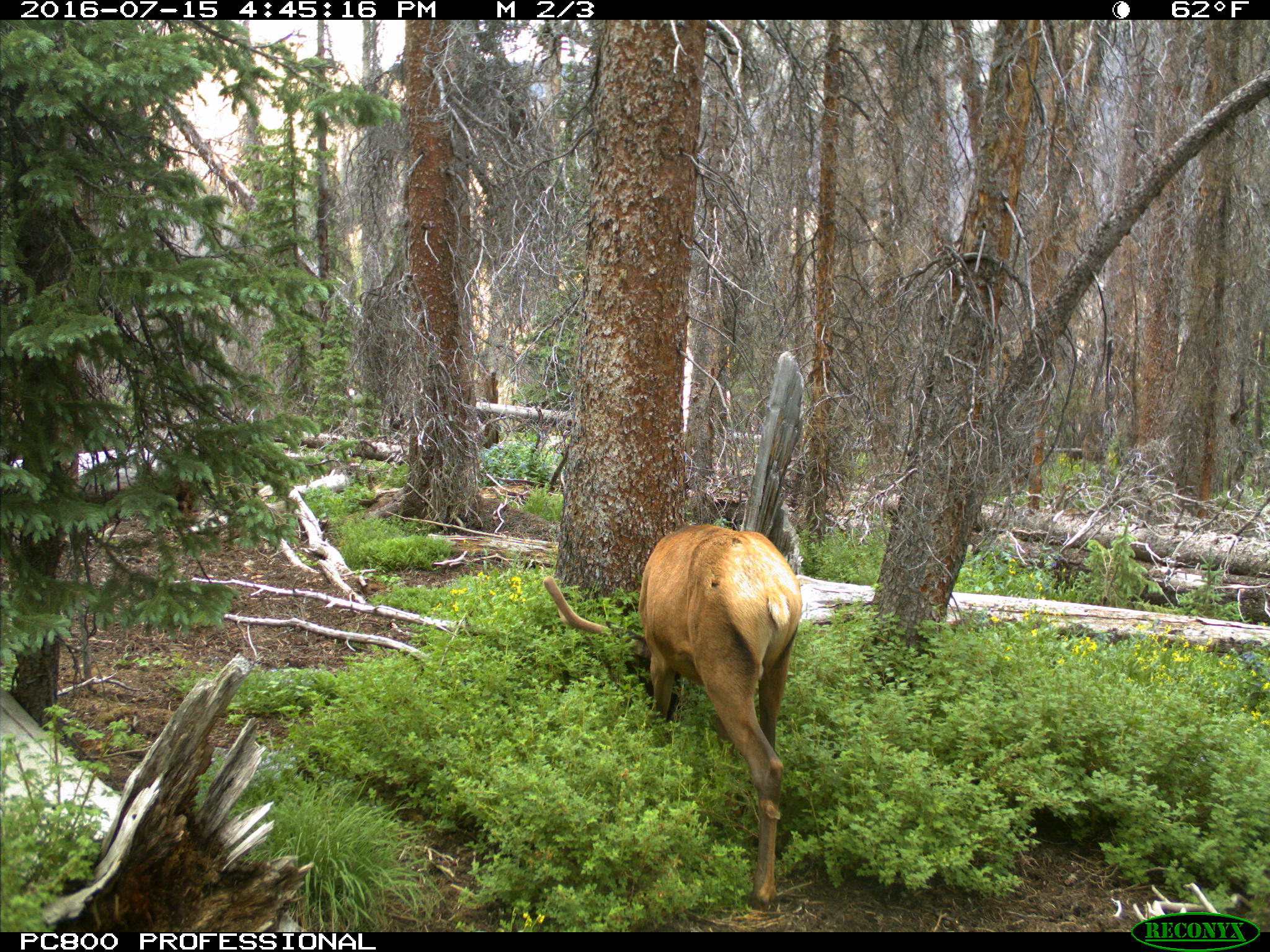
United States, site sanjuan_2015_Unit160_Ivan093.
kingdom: Animalia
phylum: Chordata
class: Mammalia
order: Artiodactyla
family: Cervidae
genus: Cervus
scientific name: Cervus elaphus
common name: red deer